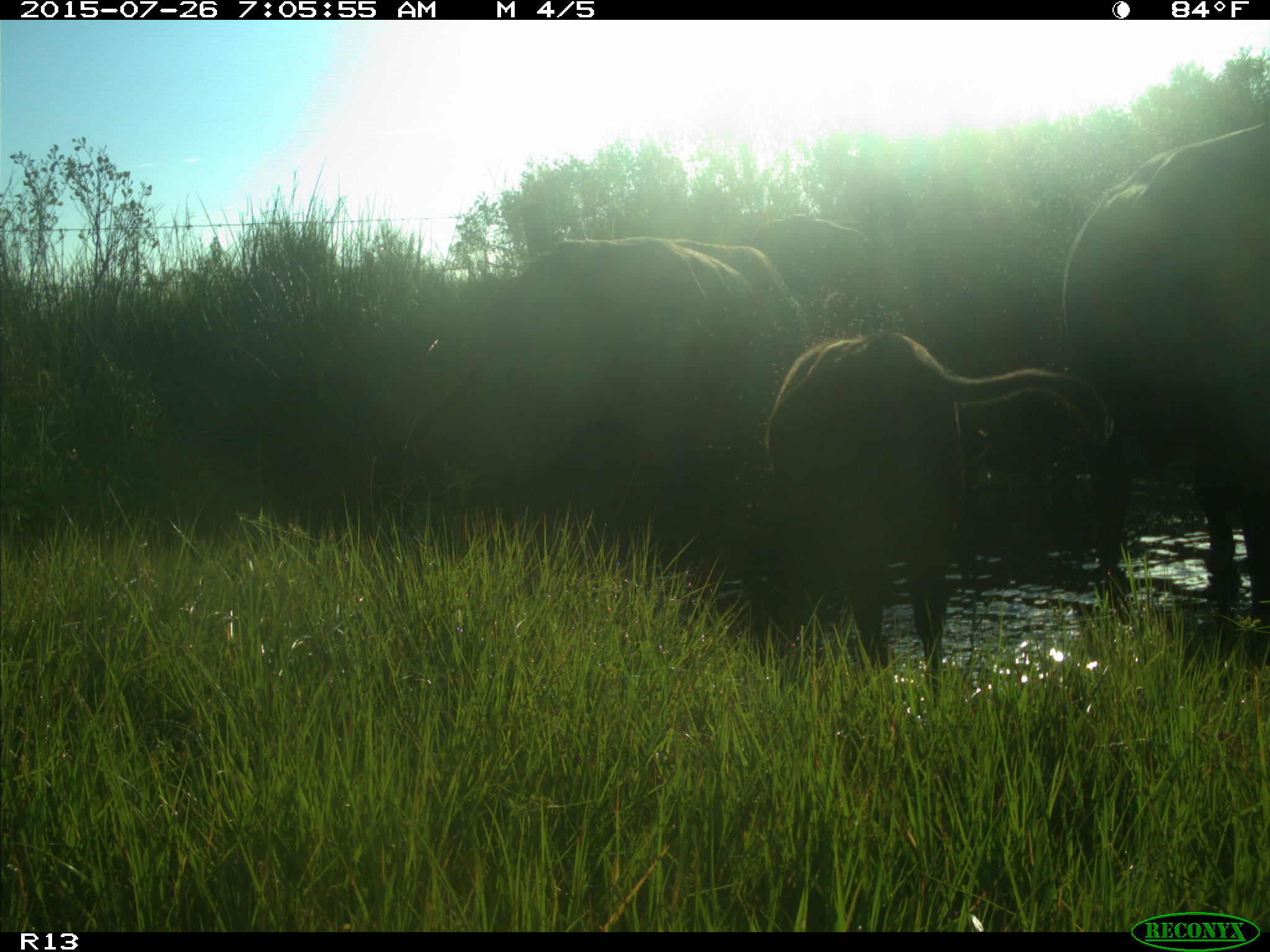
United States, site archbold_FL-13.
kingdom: Animalia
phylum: Chordata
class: Mammalia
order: Artiodactyla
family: Bovidae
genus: Bos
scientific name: Bos taurus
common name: domestic cow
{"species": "Bos taurus (domestic cow)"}